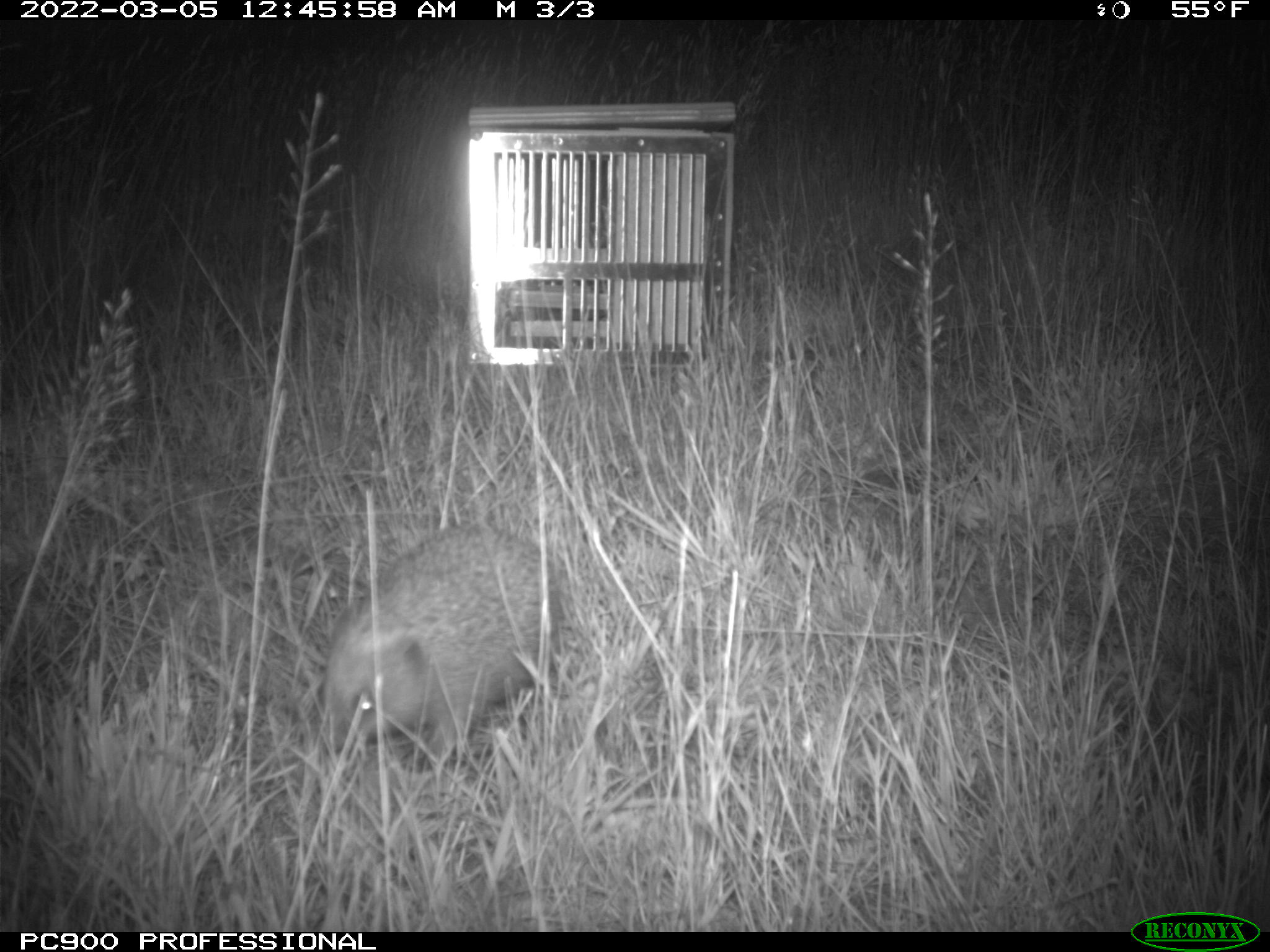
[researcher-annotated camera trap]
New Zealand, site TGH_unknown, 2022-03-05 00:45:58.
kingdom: Animalia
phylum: Chordata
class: Mammalia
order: Eulipotyphla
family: Erinaceidae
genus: Erinaceus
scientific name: Erinaceus europaeus europaeus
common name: european hedgehog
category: hedgehog